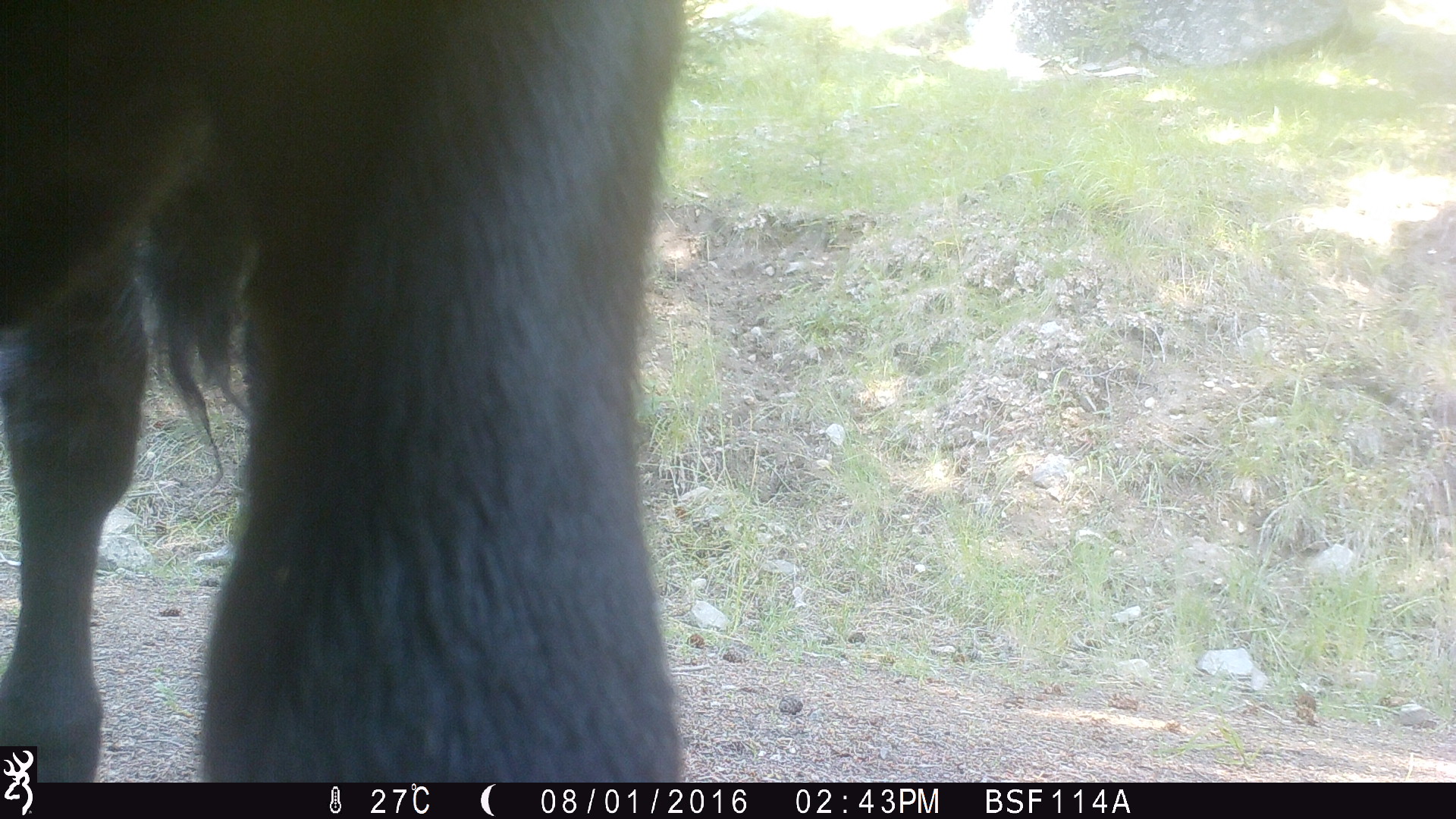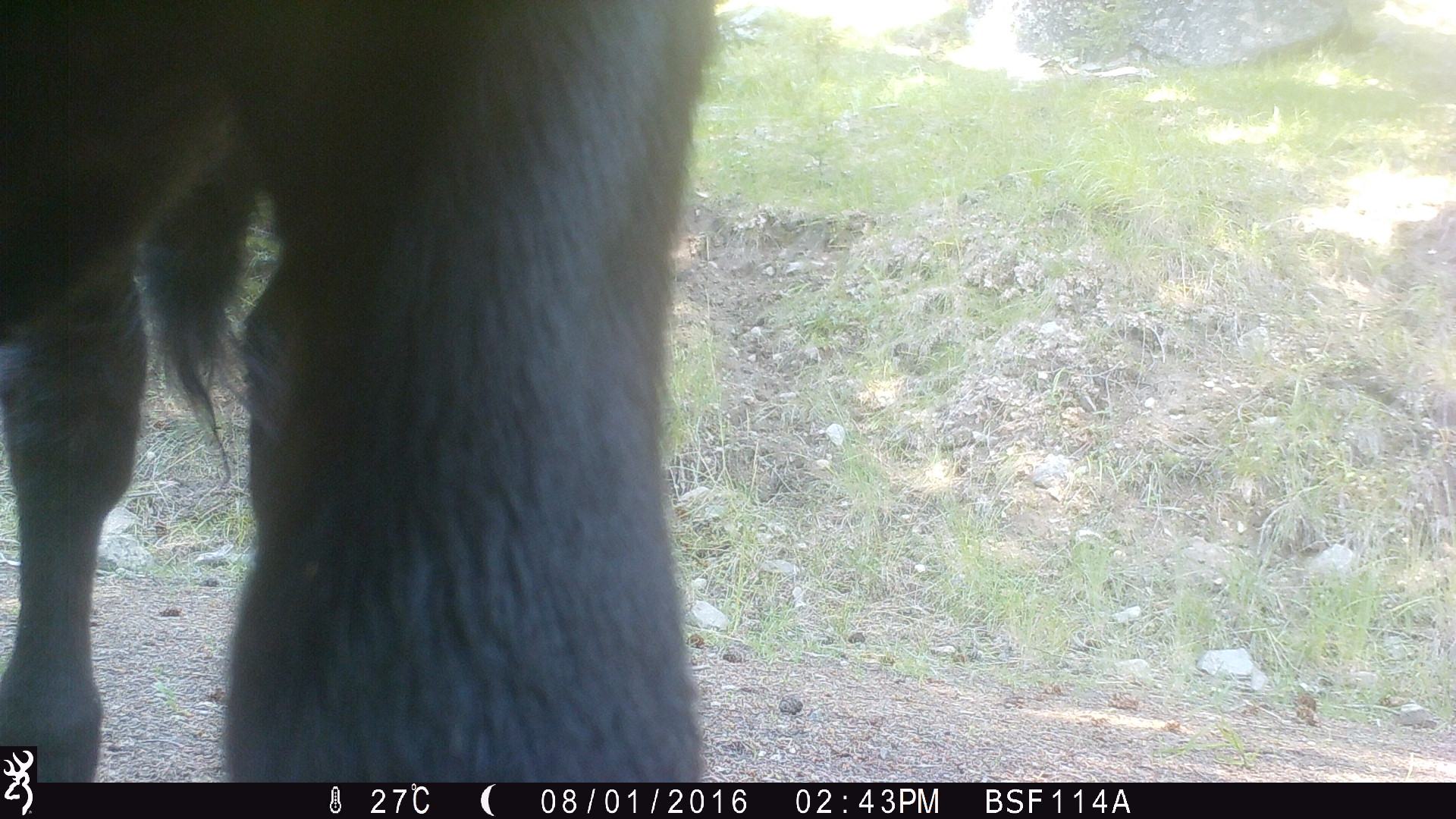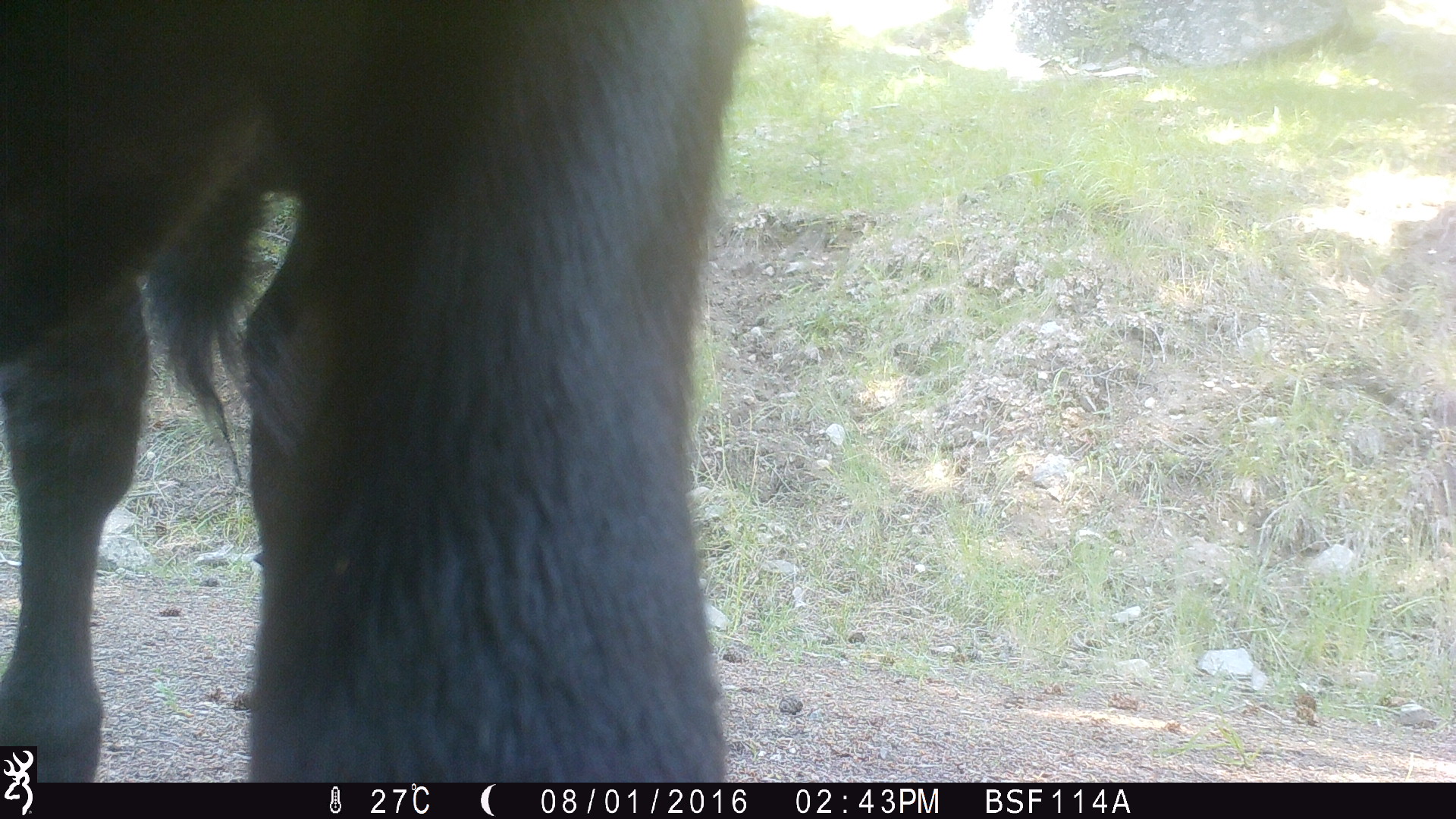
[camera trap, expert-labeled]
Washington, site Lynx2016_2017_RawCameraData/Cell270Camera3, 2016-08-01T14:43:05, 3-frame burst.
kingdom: Animalia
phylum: Chordata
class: Mammalia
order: Artiodactyla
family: Bovidae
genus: Bos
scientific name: Bos taurus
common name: domestic cattle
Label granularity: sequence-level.